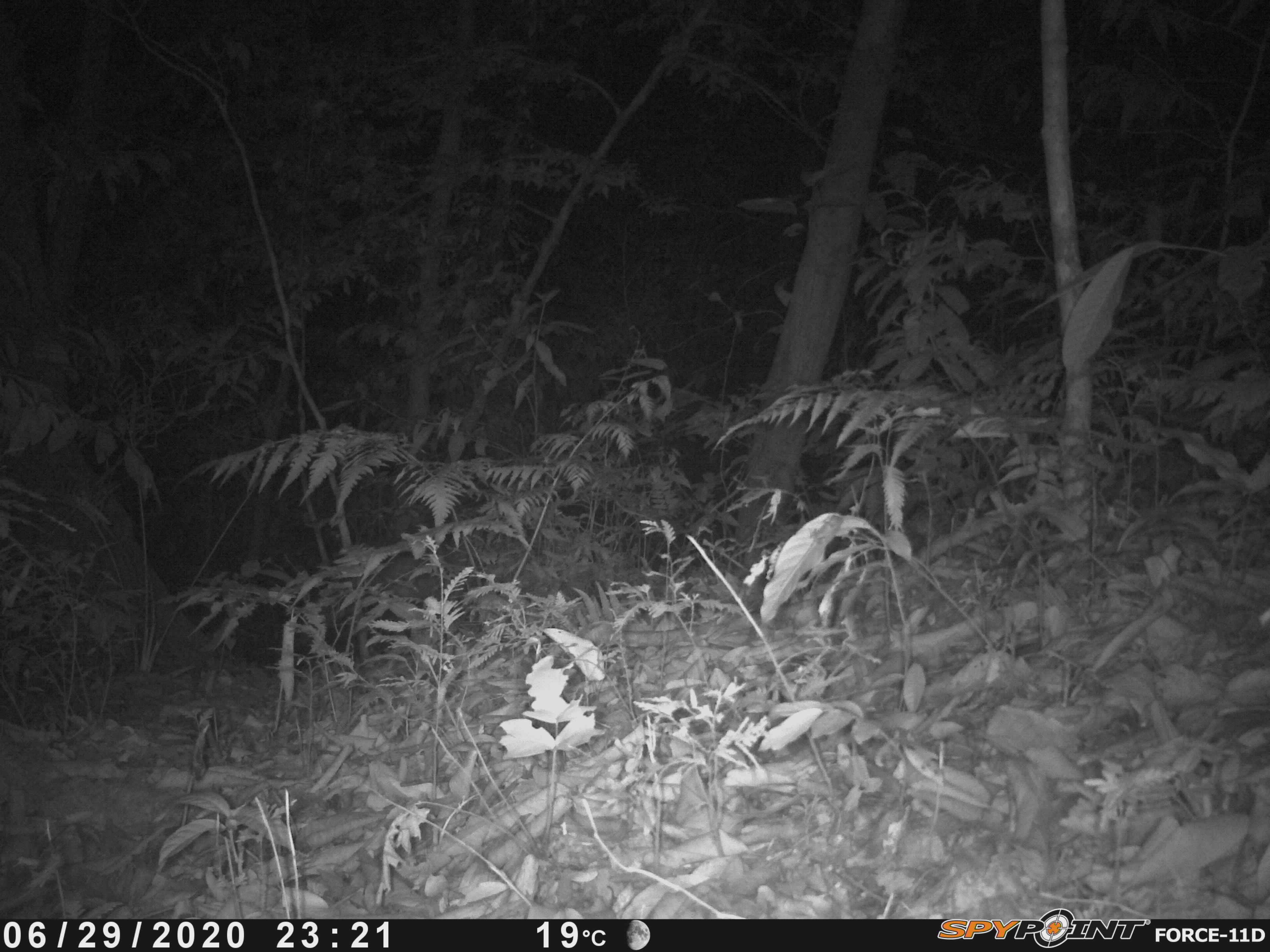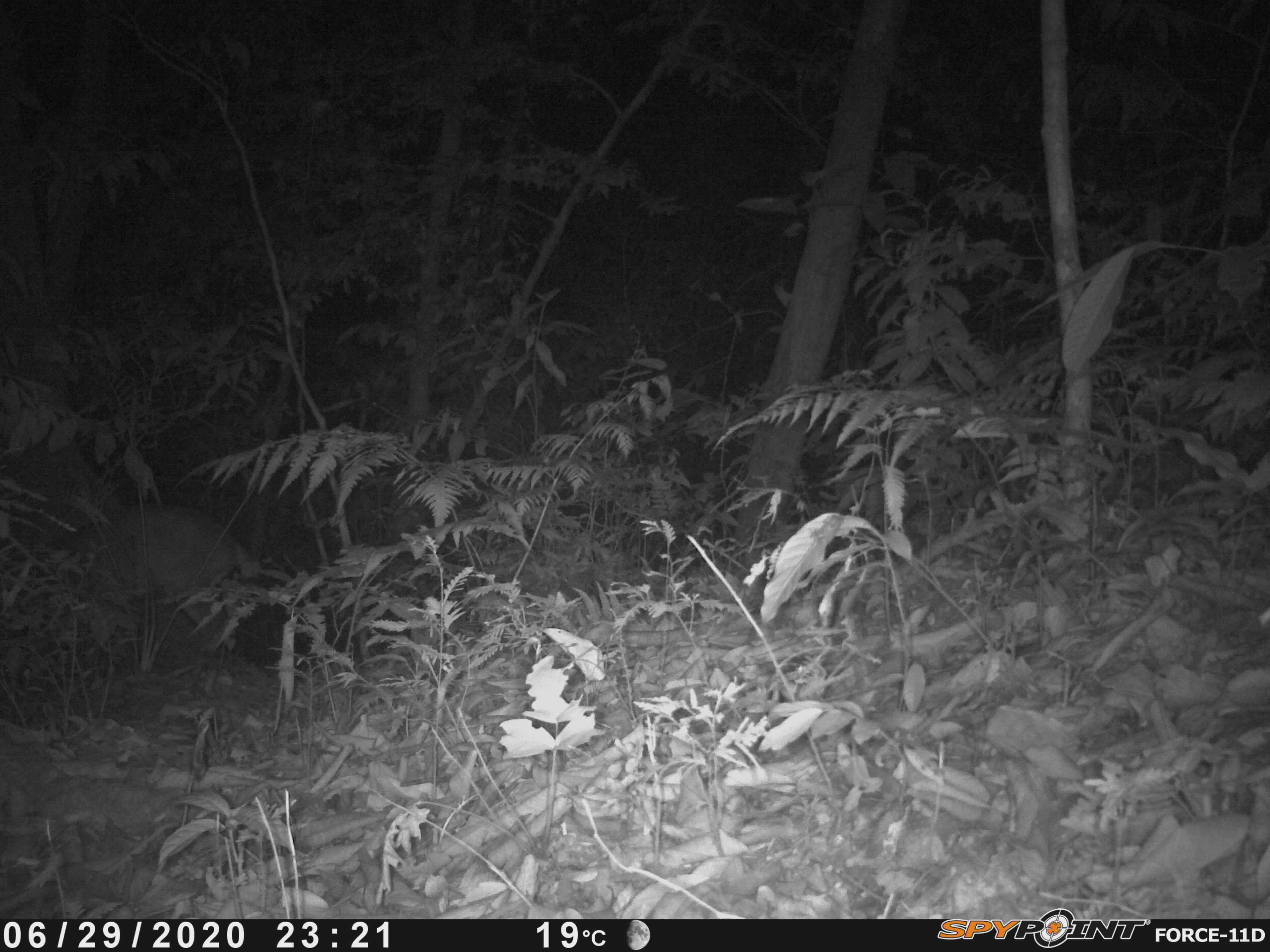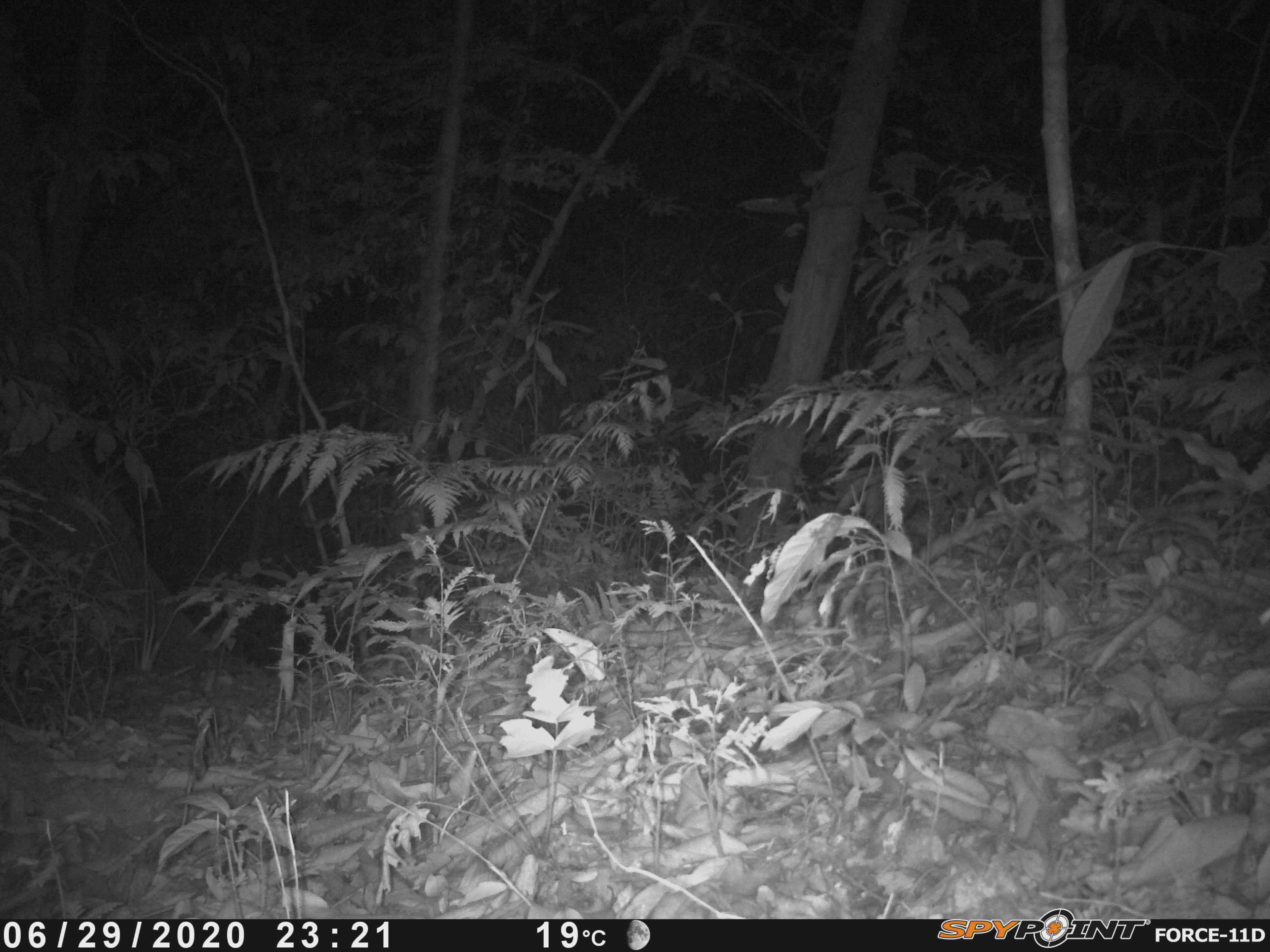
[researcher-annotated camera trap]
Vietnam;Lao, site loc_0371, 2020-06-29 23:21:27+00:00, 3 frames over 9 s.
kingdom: Animalia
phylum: Chordata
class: Mammalia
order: Artiodactyla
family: Cervidae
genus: Muntiacus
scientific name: Muntiacus vuquangensis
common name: large-antlered muntjac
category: large antlered muntjac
Large antlered muntjac (large-antlered muntjac) (Muntiacus vuquangensis). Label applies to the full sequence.